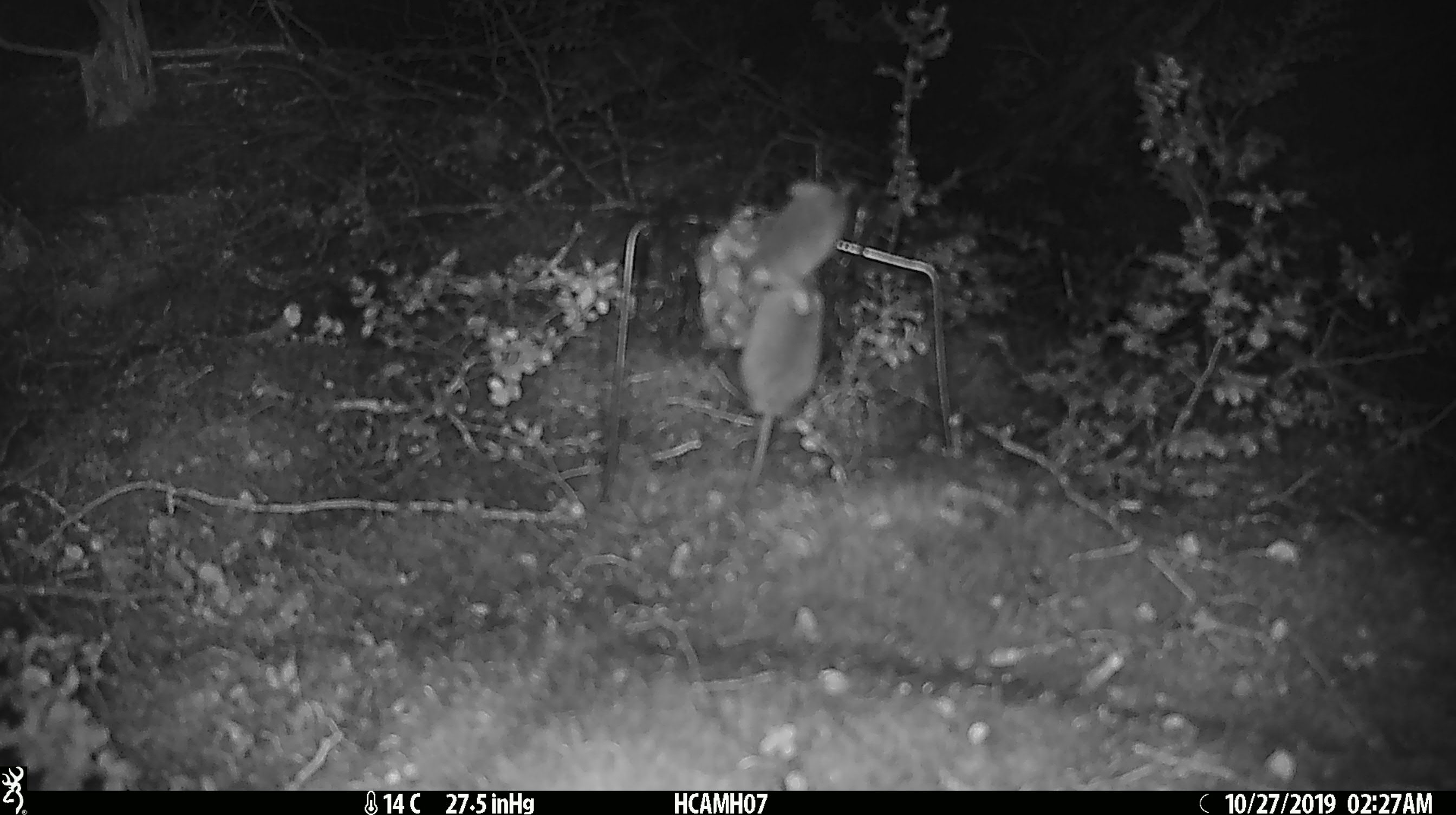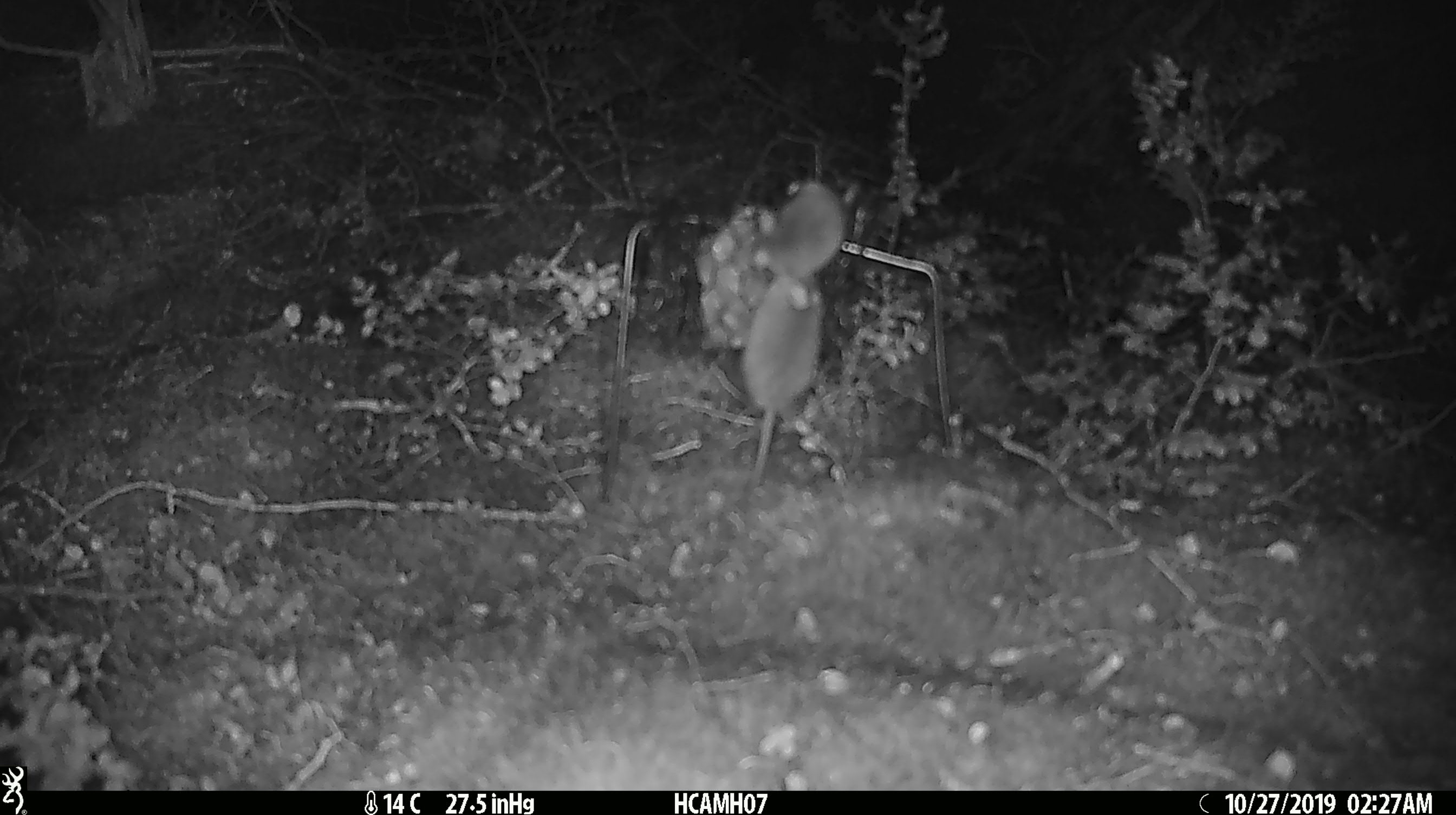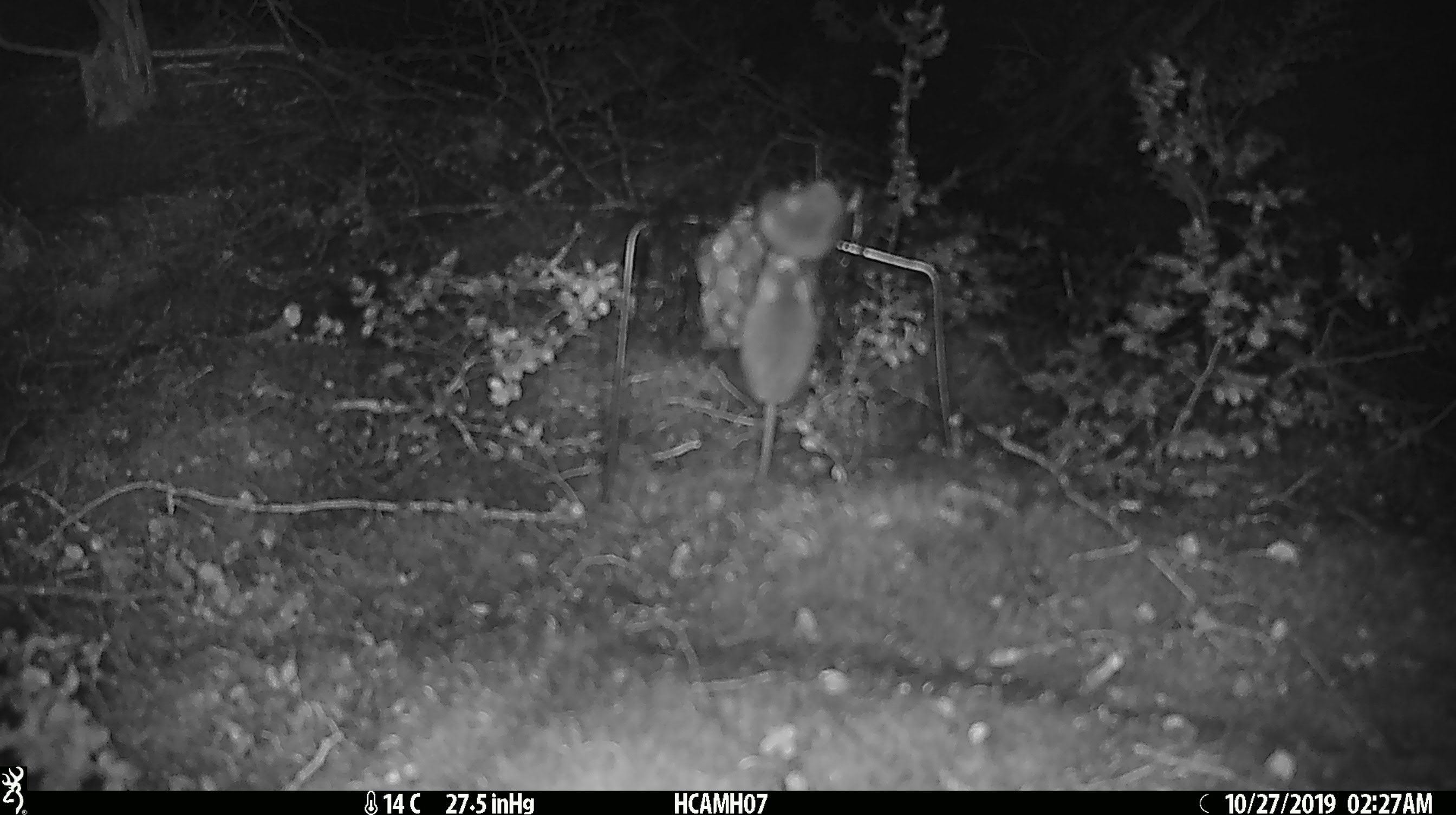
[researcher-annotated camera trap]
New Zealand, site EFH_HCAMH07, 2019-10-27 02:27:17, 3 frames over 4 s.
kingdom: Animalia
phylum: Chordata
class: Mammalia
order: Rodentia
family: Muridae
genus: Mus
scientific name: Mus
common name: mouse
Mouse (Mus).